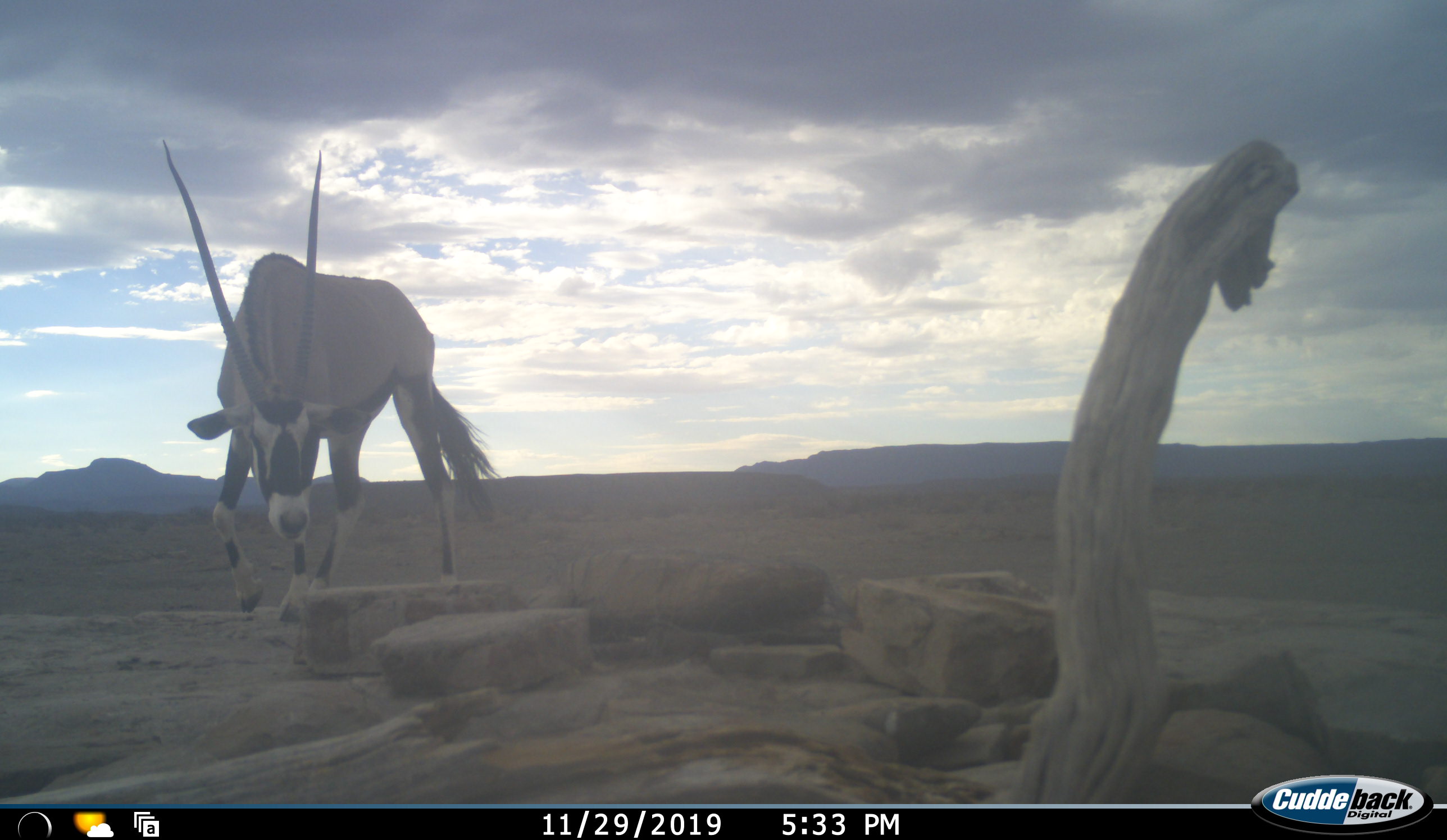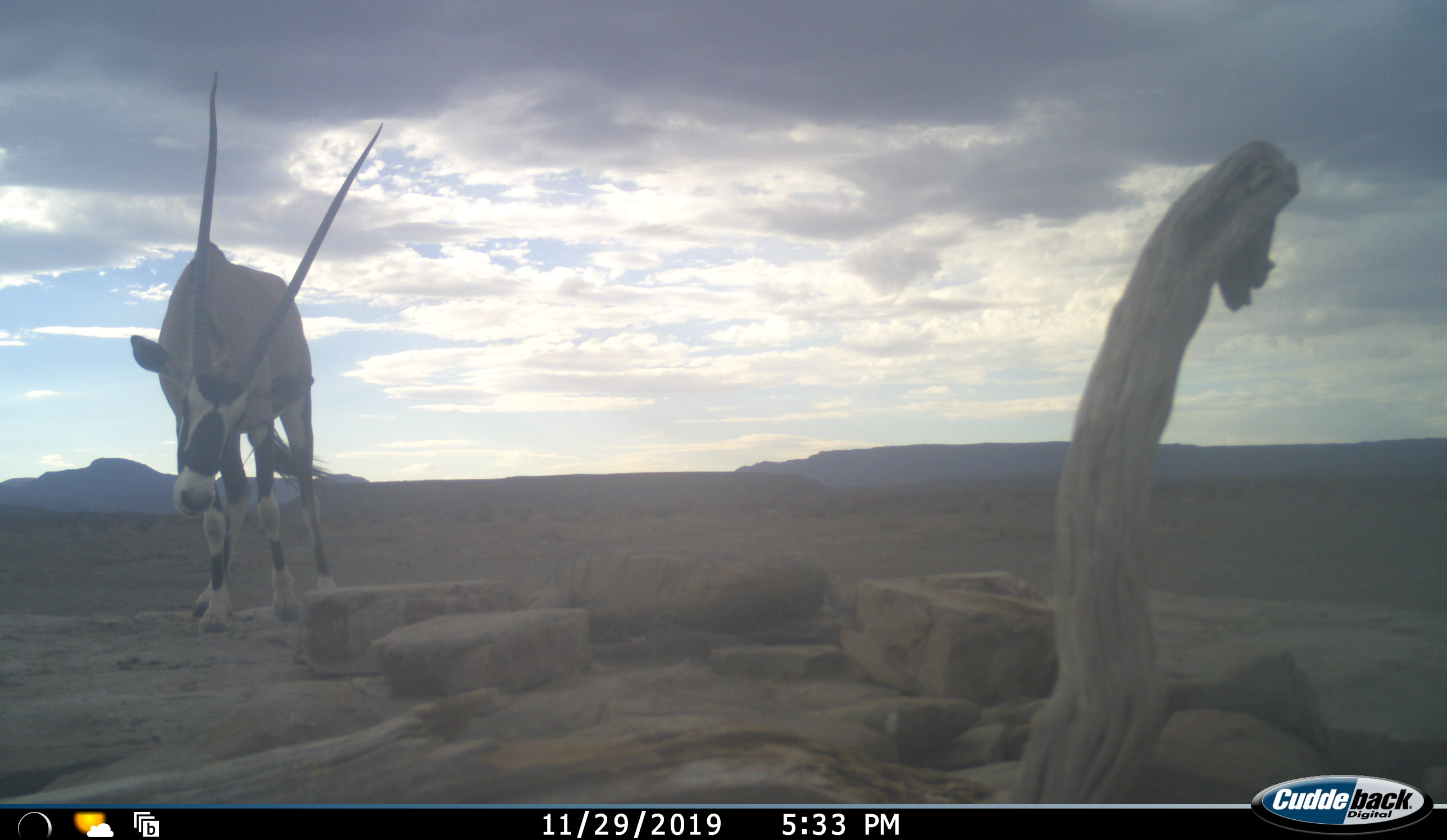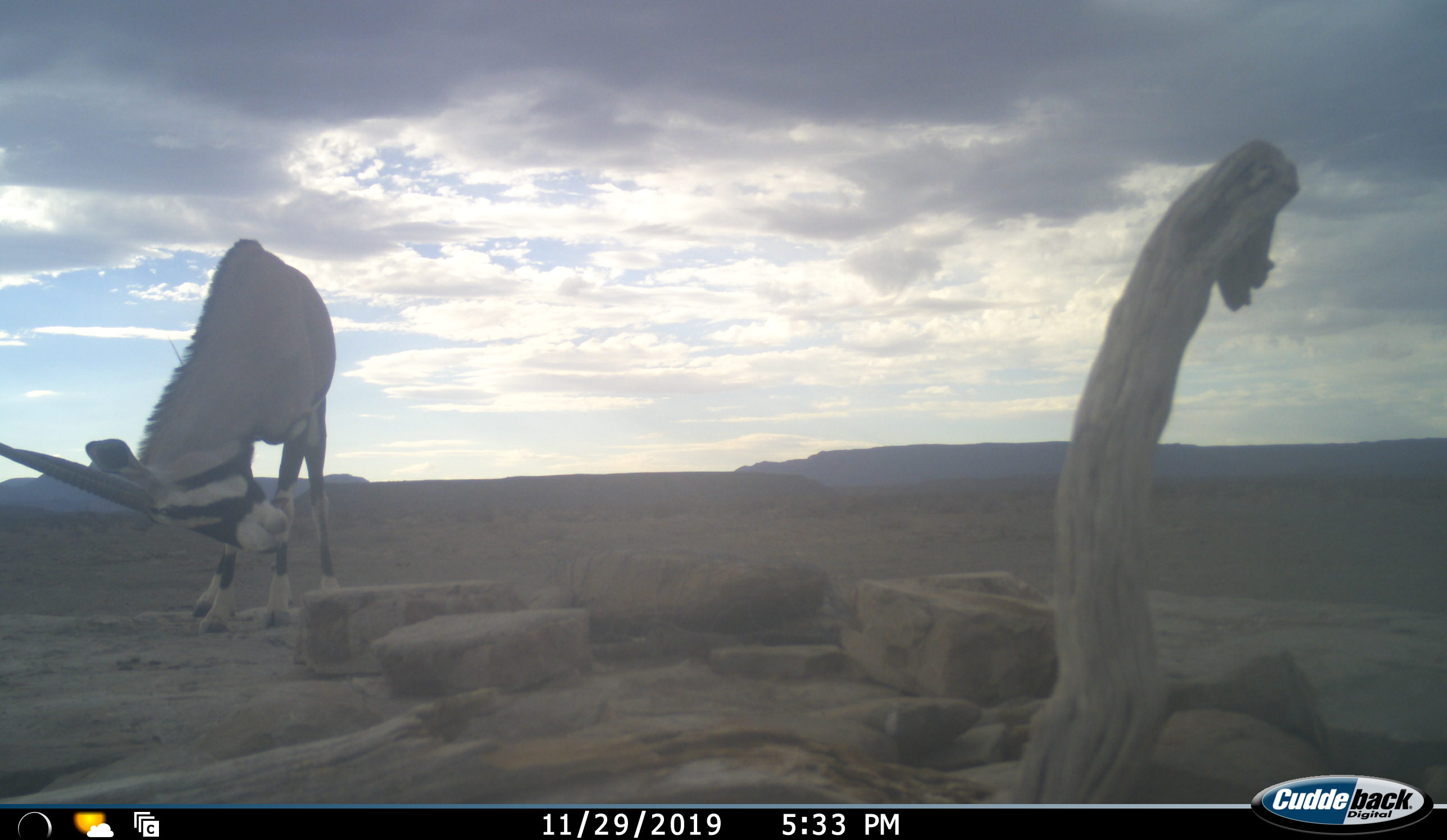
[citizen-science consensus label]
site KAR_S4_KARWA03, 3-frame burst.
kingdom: Animalia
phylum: Chordata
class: Mammalia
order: Artiodactyla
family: Bovidae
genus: Oryx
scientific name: Oryx gazella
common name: gemsbok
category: oryx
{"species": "oryx (gemsbok) (Oryx gazella)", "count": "1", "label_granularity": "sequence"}